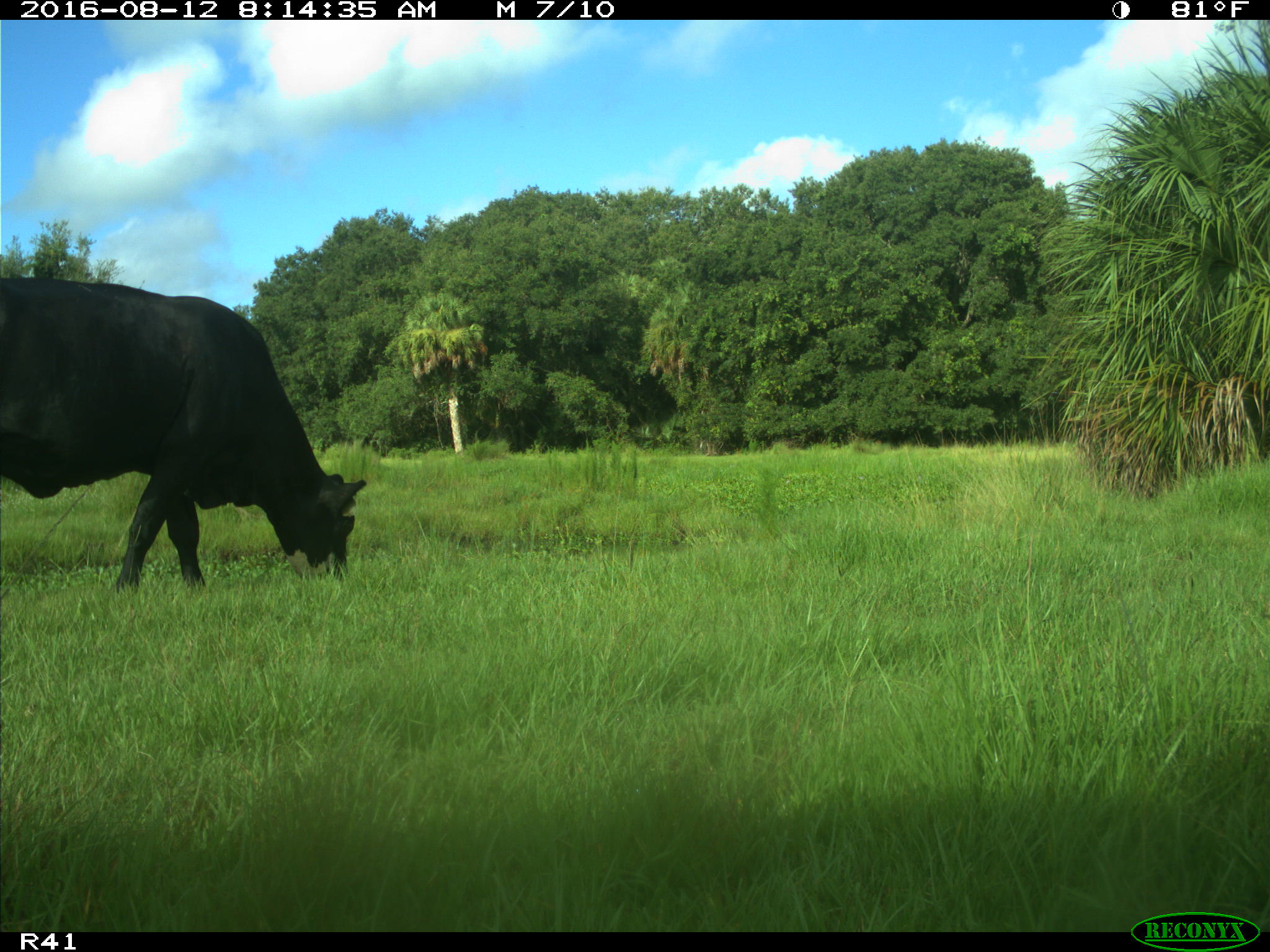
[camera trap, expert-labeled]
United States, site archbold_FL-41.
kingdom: Animalia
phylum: Chordata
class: Mammalia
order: Artiodactyla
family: Bovidae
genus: Bos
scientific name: Bos taurus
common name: domestic cow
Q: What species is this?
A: Bos taurus (domestic cow).